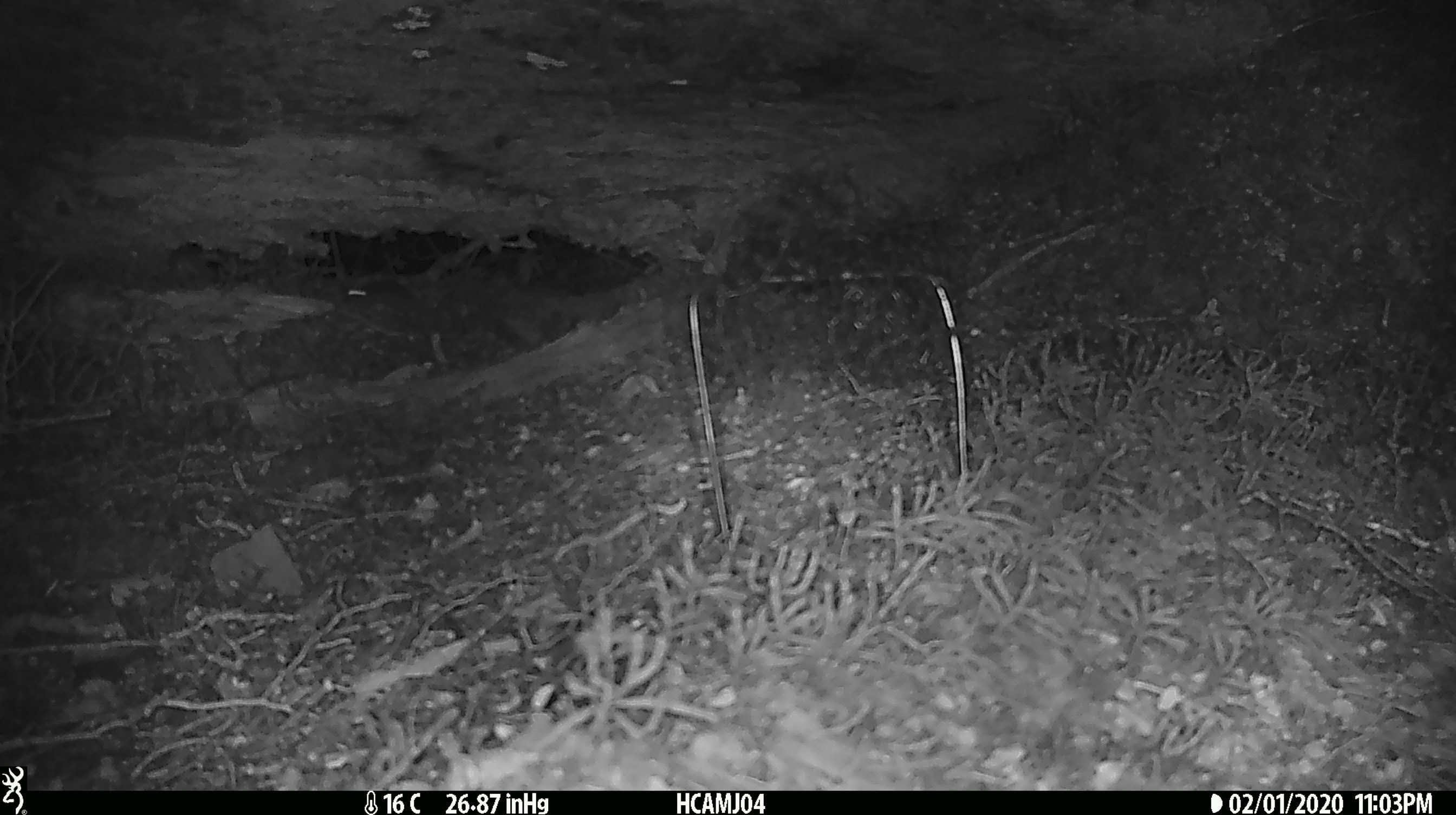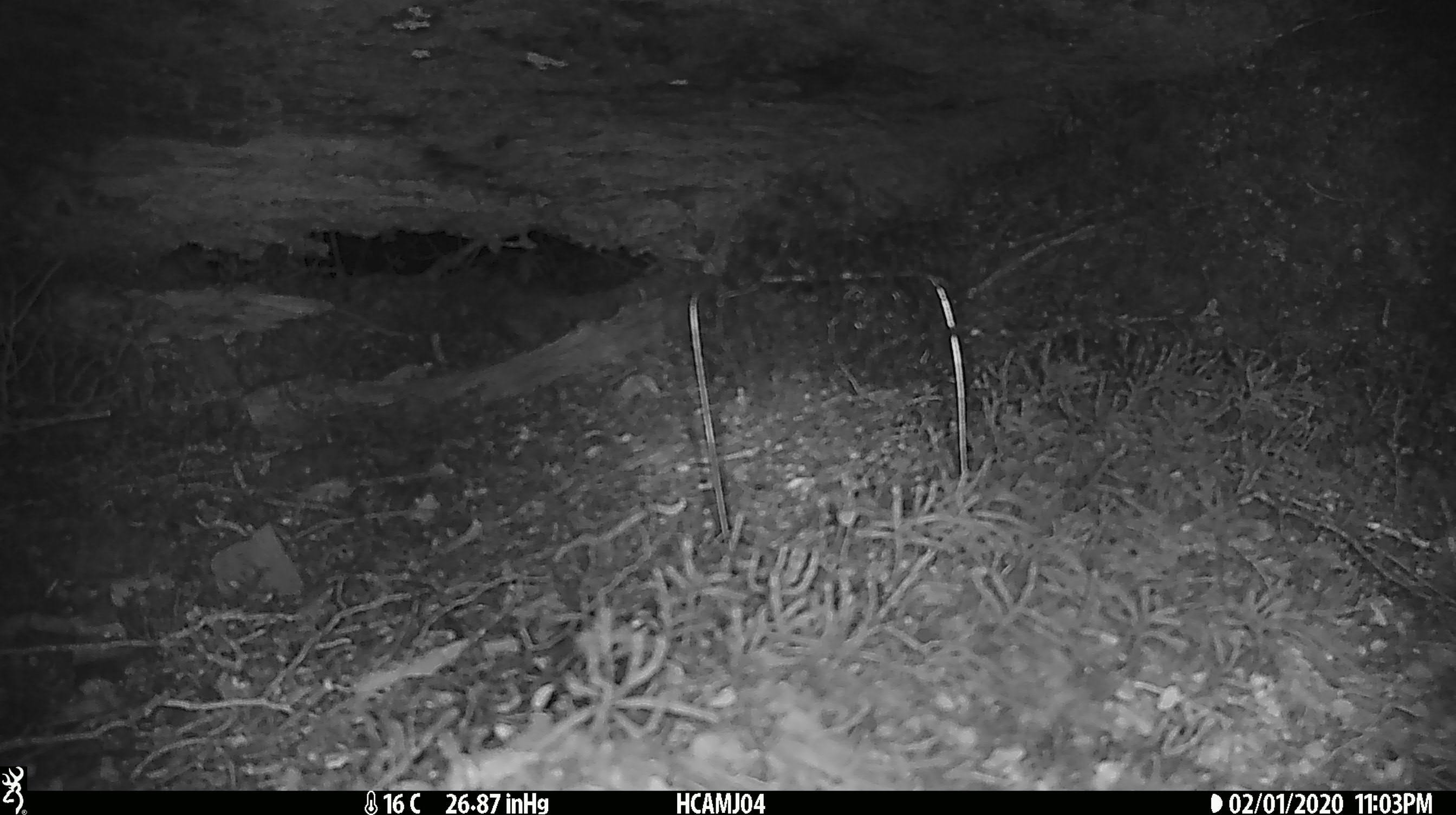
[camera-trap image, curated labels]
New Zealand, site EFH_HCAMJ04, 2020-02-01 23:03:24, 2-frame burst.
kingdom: Animalia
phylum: Chordata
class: Mammalia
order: Rodentia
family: Muridae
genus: Mus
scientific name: Mus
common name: mouse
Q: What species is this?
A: Mouse (Mus).